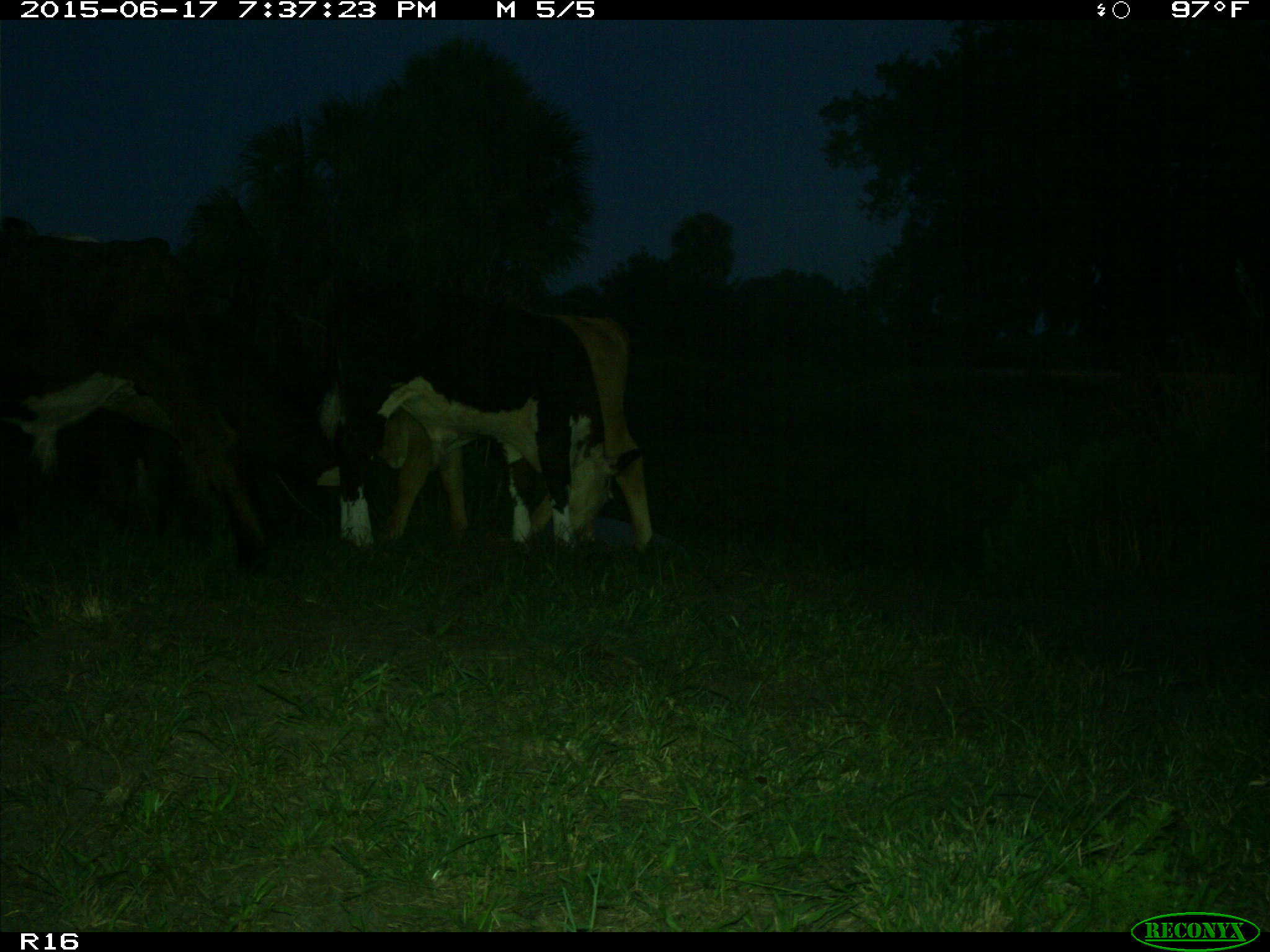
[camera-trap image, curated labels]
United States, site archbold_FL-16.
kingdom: Animalia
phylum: Chordata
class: Mammalia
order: Artiodactyla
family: Bovidae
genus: Bos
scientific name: Bos taurus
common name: domestic cow